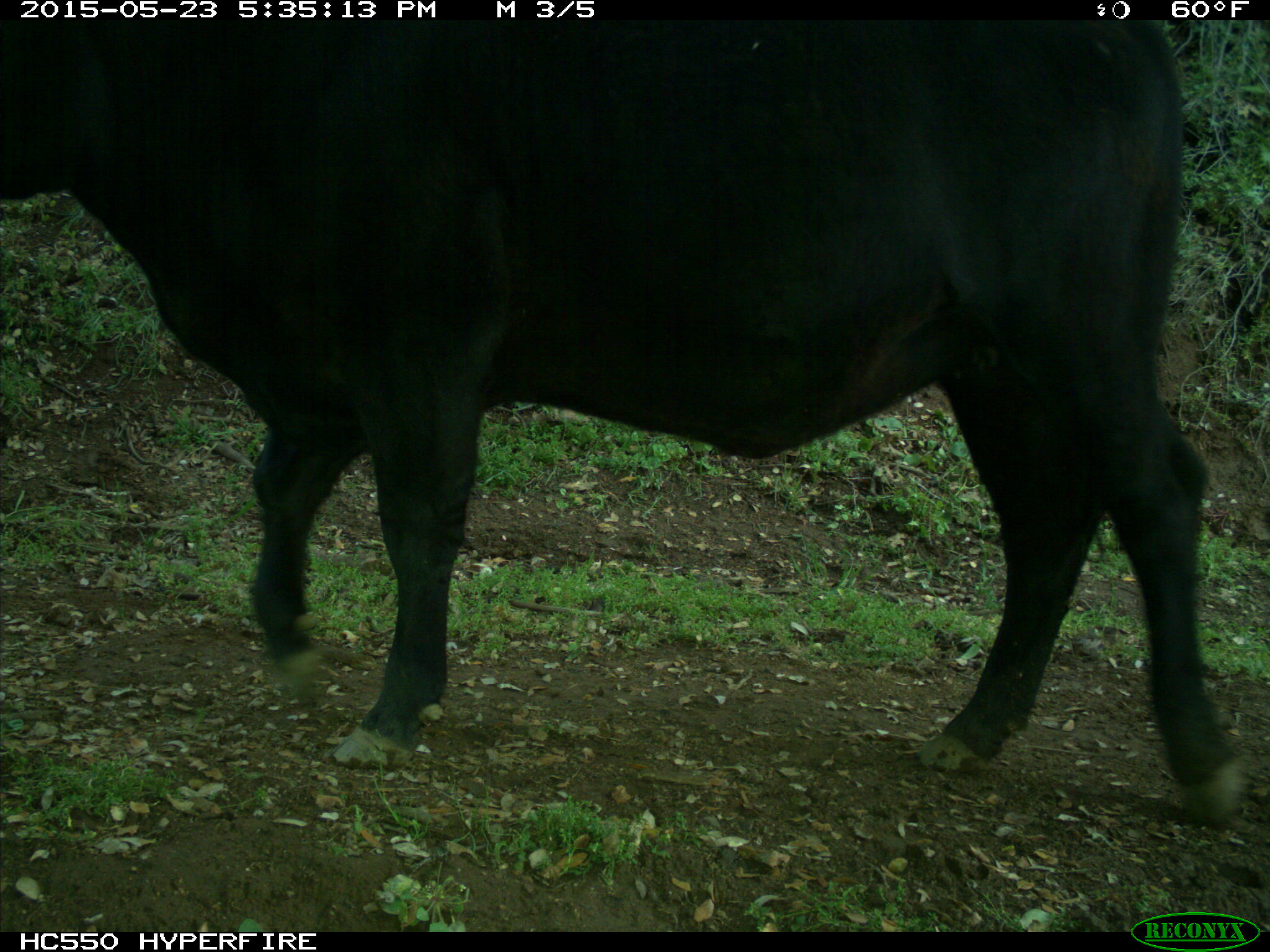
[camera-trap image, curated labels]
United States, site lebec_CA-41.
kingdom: Animalia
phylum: Chordata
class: Mammalia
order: Artiodactyla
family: Bovidae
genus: Bos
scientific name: Bos taurus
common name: domestic cow